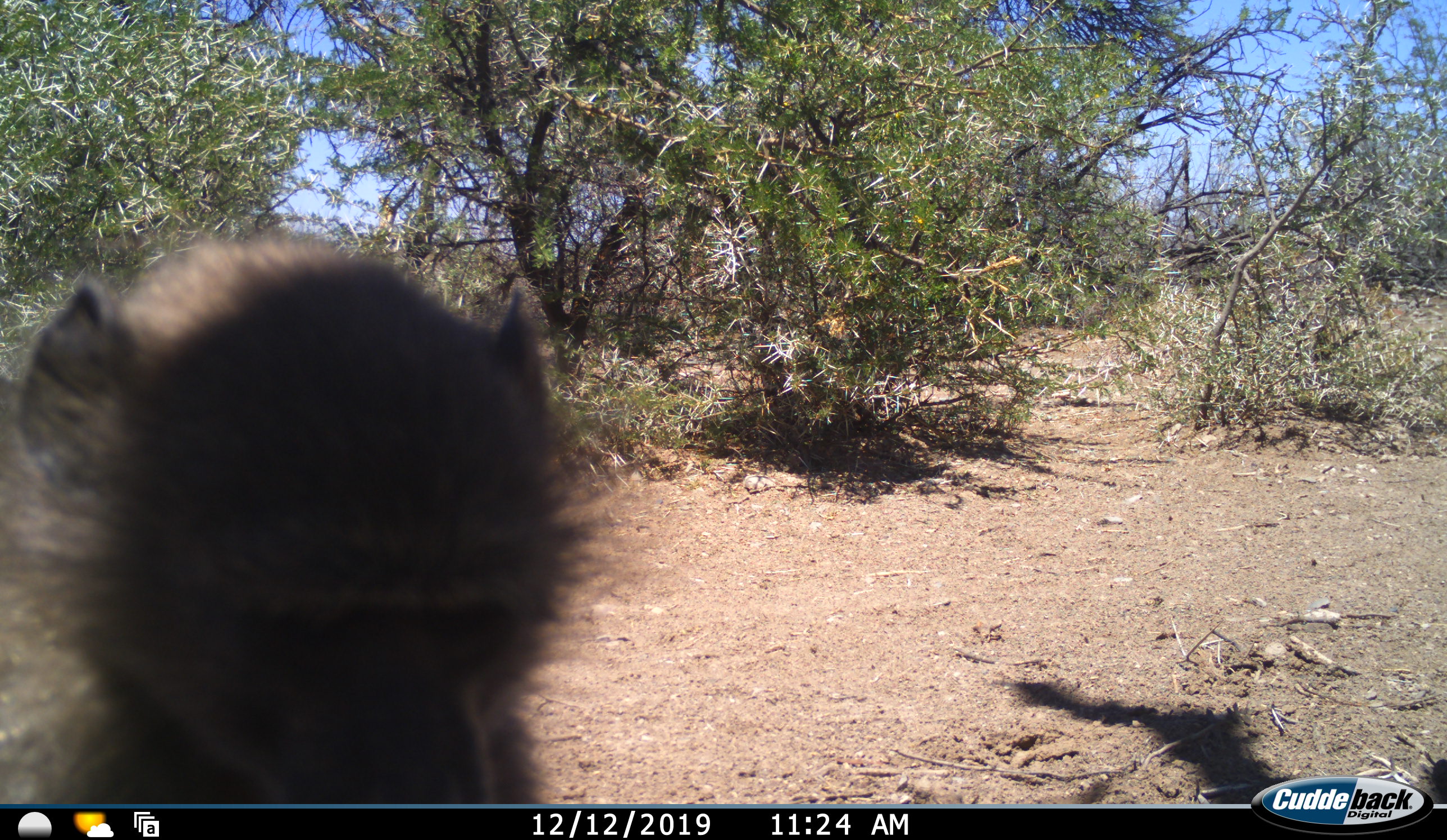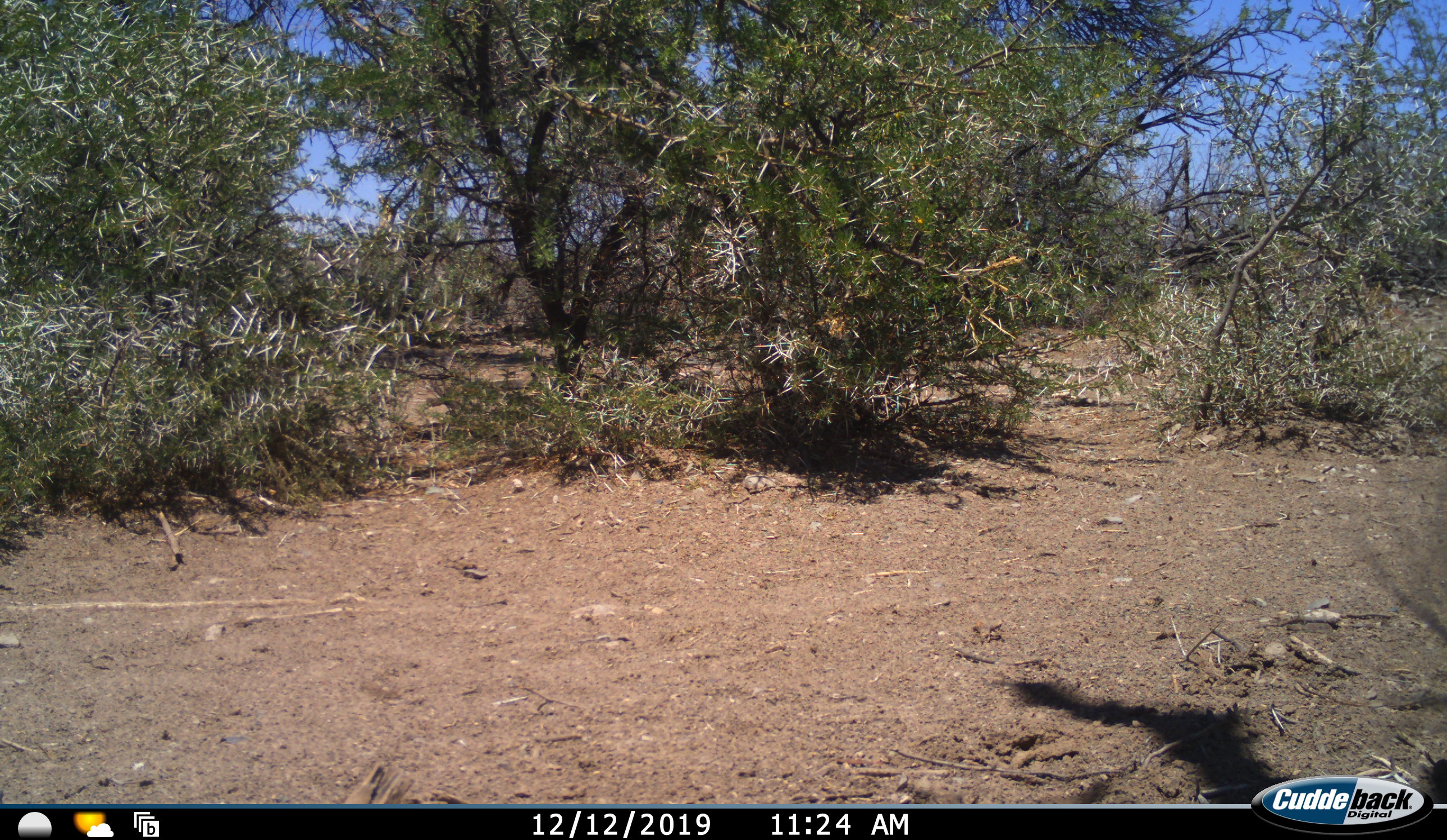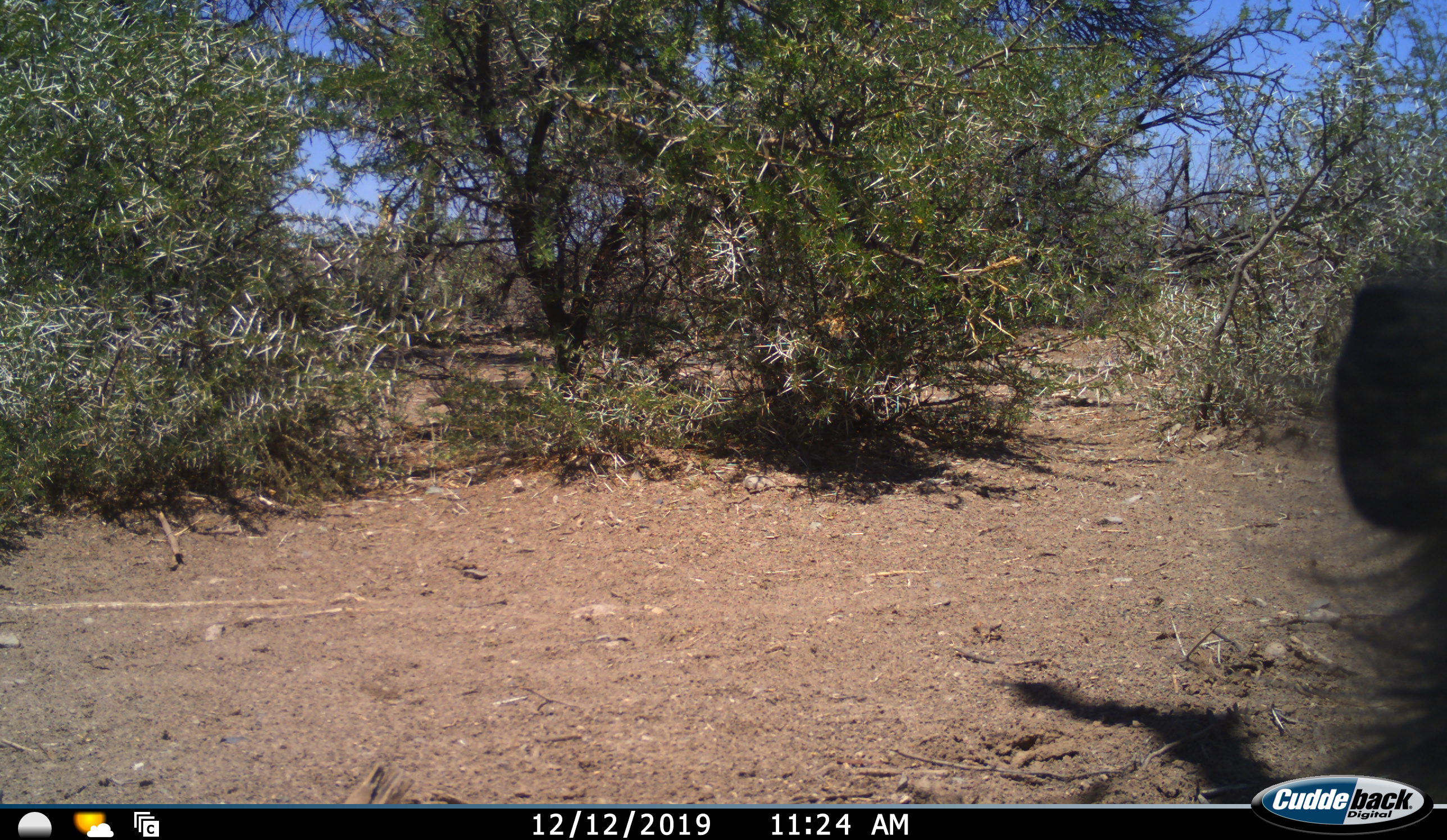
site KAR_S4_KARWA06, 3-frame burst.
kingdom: Animalia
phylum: Chordata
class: Mammalia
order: Primates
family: Cercopithecidae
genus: Papio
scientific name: Papio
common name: baboon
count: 1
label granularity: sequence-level